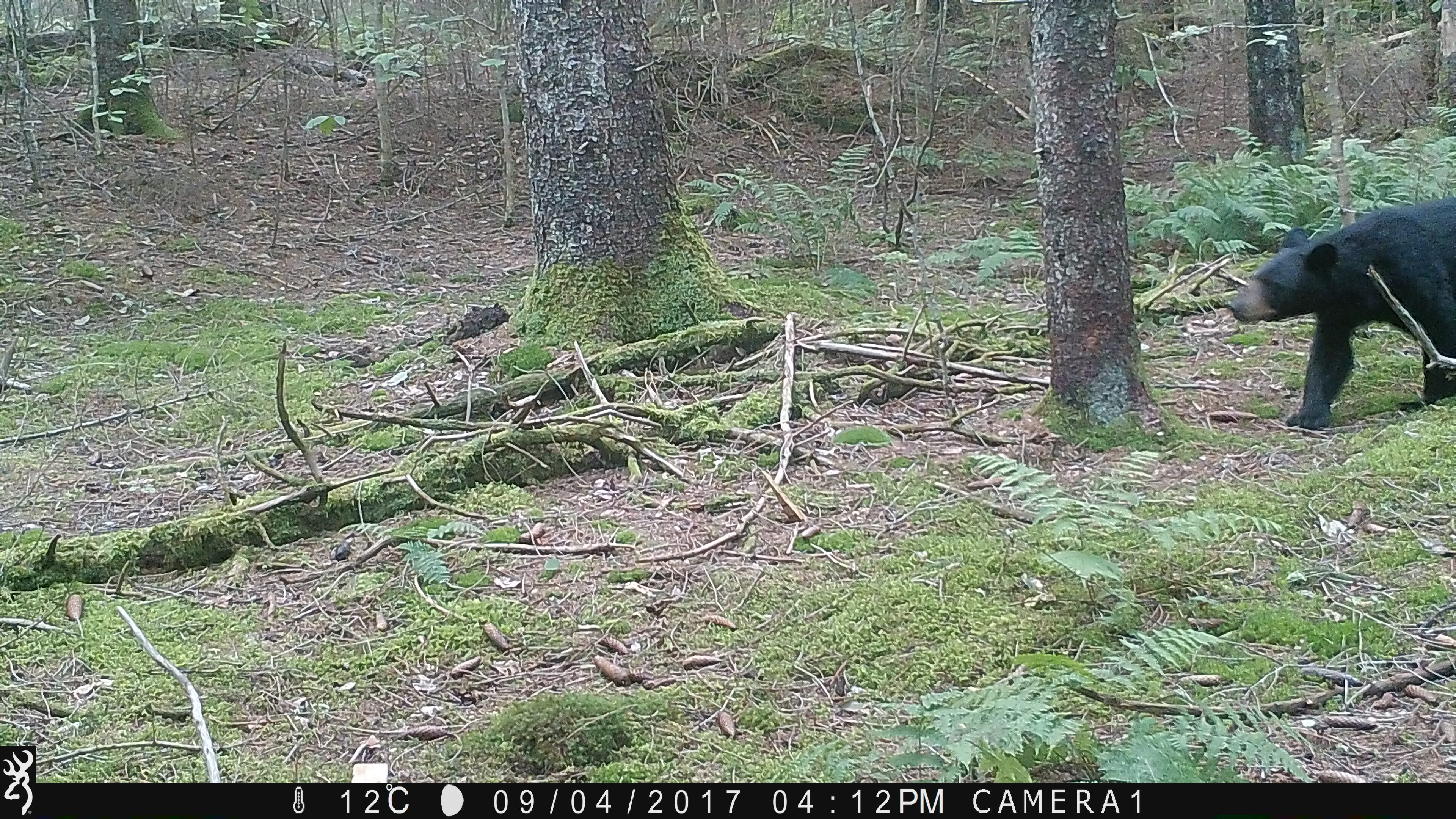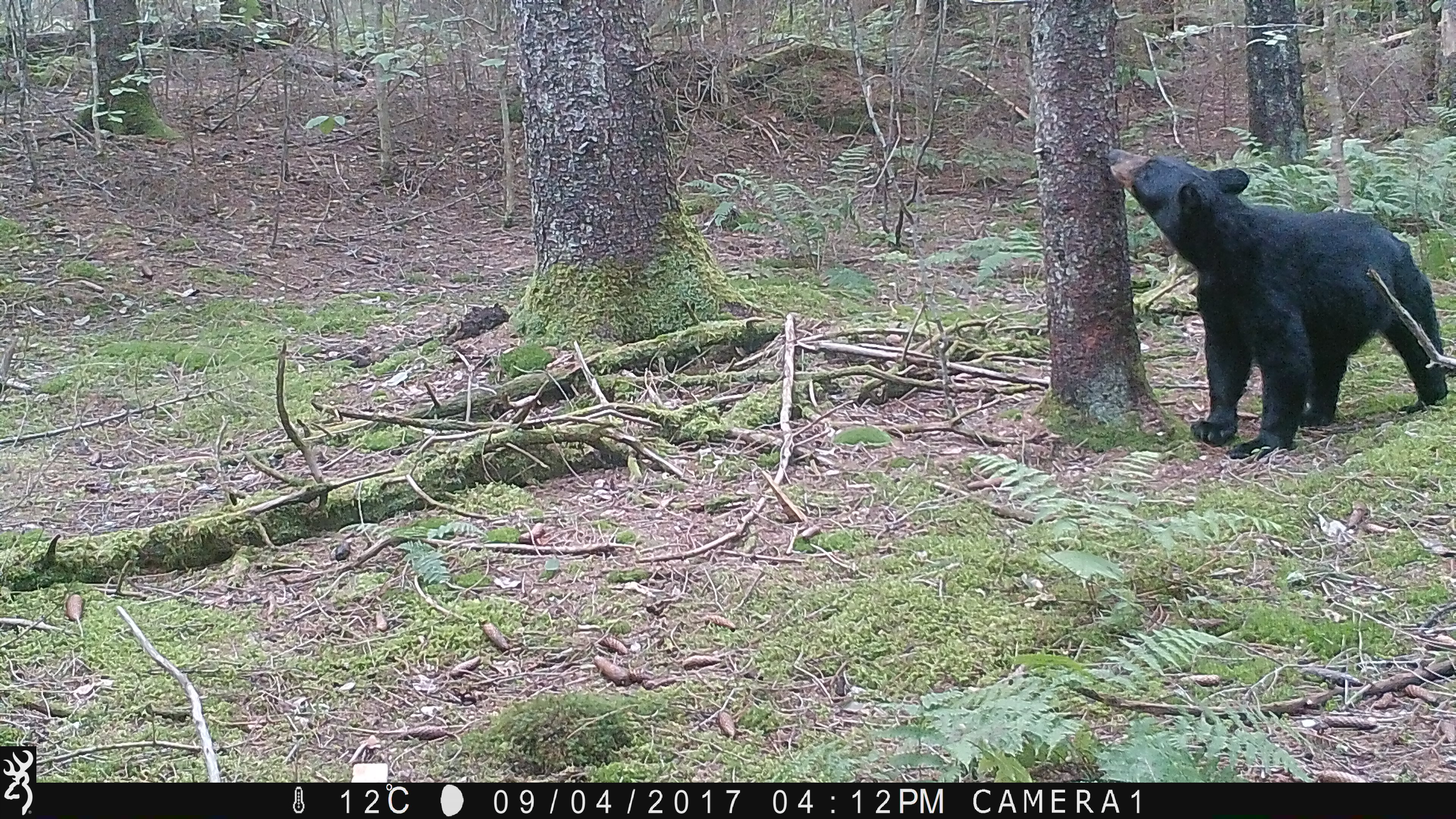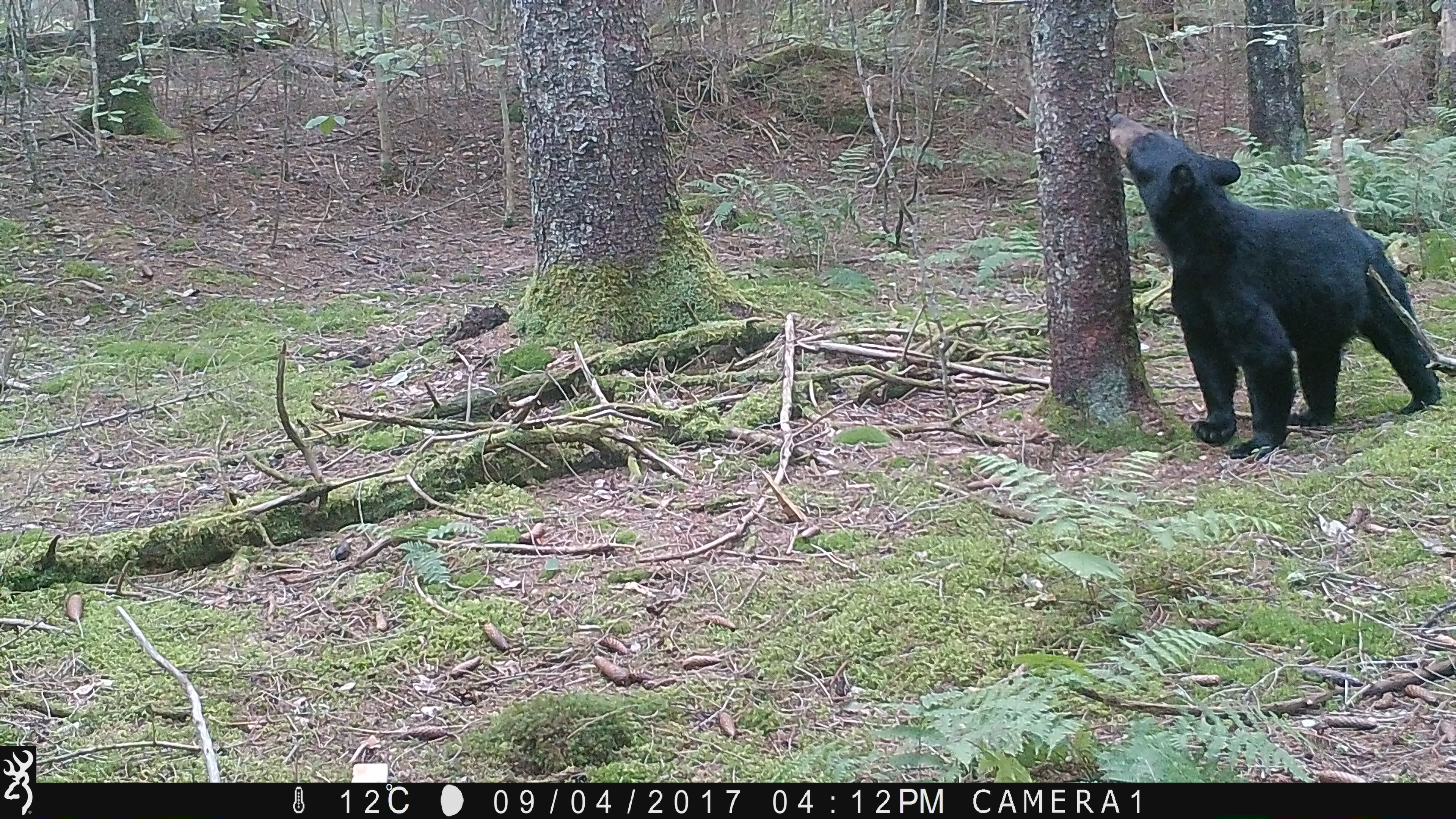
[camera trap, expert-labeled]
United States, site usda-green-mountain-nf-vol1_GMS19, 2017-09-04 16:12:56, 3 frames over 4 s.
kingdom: Animalia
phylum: Chordata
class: Mammalia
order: Carnivora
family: Ursidae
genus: Ursus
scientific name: Ursus americanus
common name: black bear